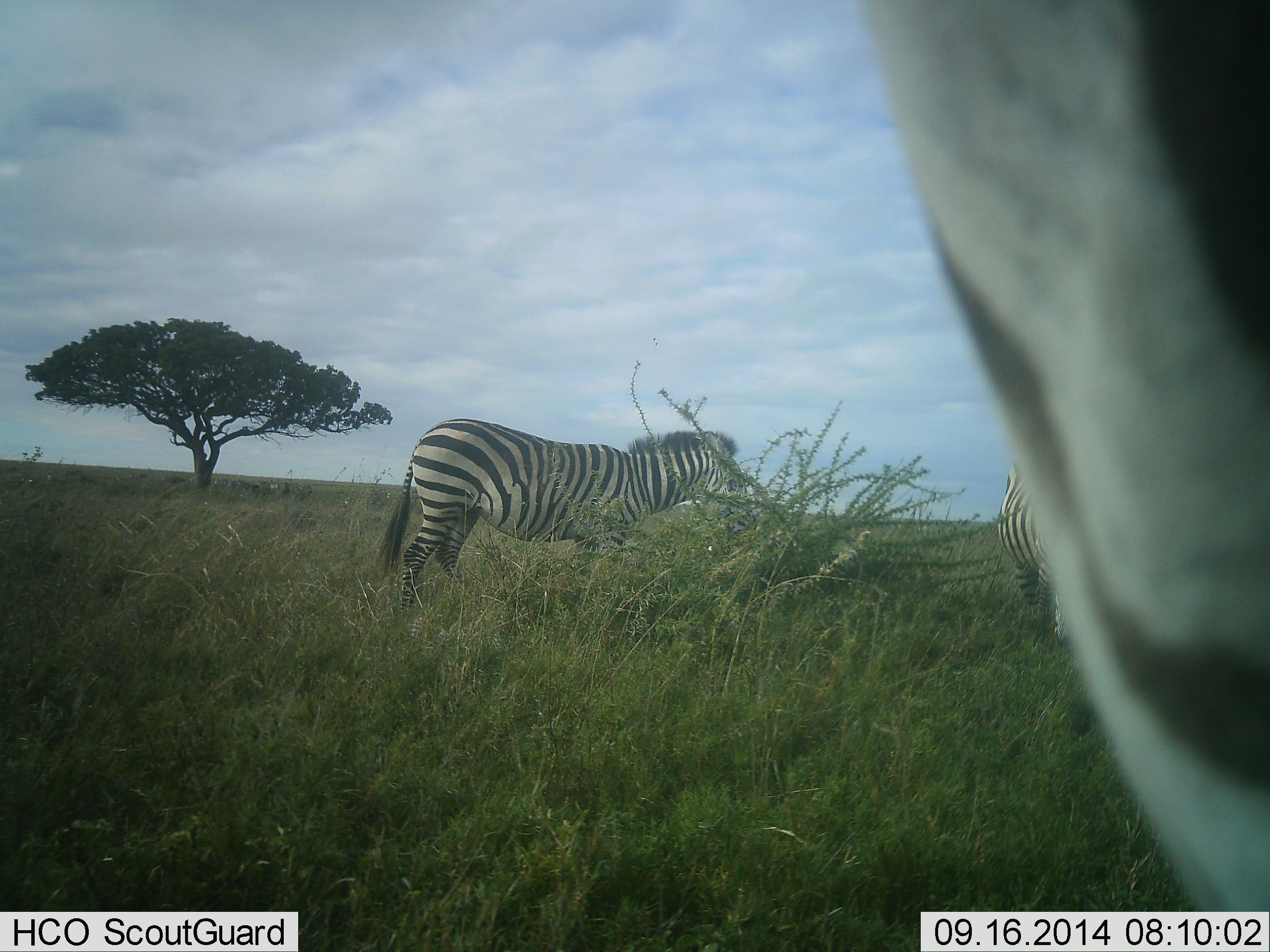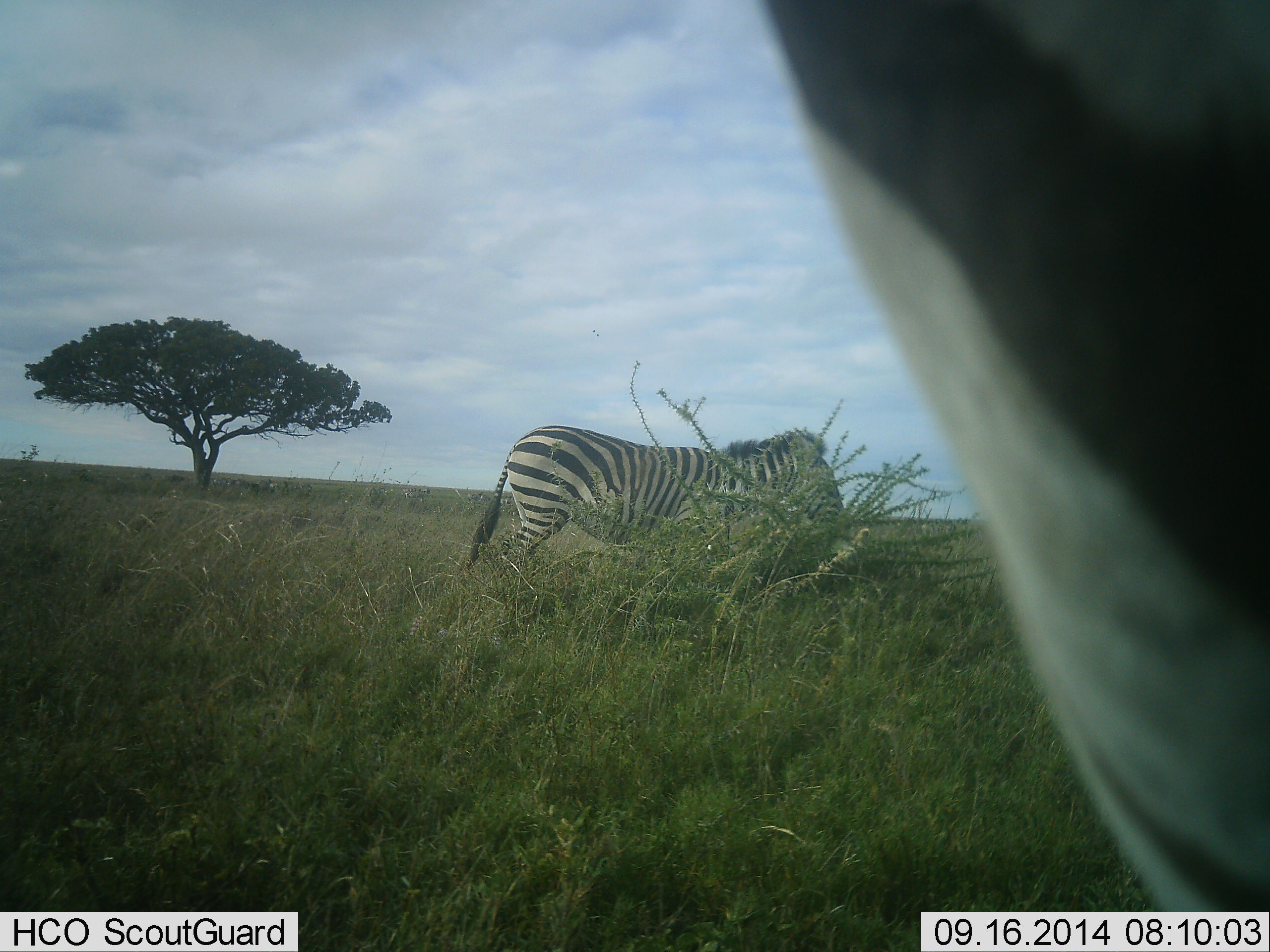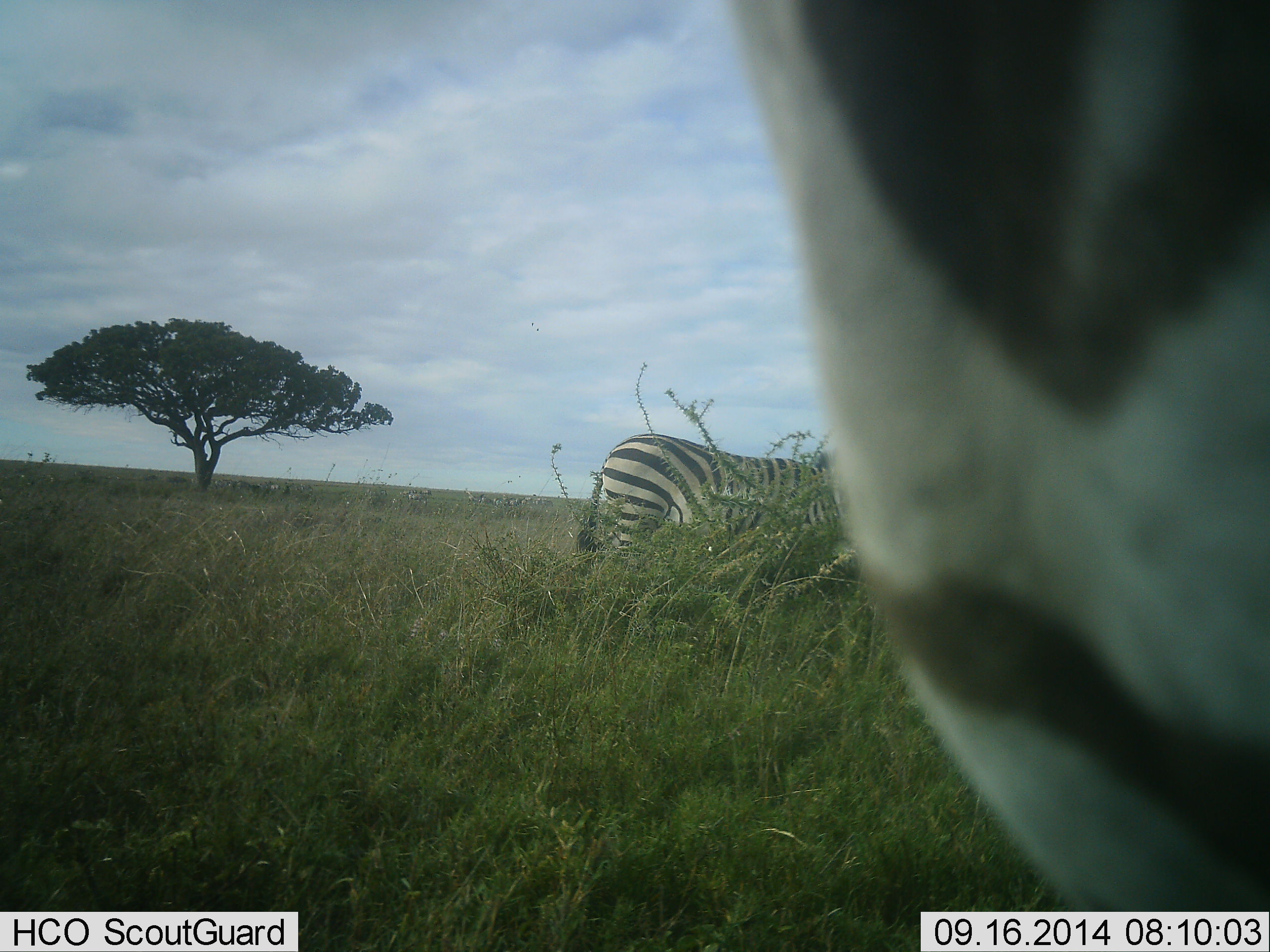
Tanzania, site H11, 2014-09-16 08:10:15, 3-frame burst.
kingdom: Animalia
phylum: Chordata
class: Mammalia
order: Perissodactyla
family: Equidae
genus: Equus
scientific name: Equus quagga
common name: plains zebra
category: zebra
Zebra (plains zebra) (Equus quagga), count 2. Behavior (volunteer vote fractions): standing 70%, resting 10%, moving 80%, interacting 10%. Young present (vote fraction): 0%. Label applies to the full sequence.